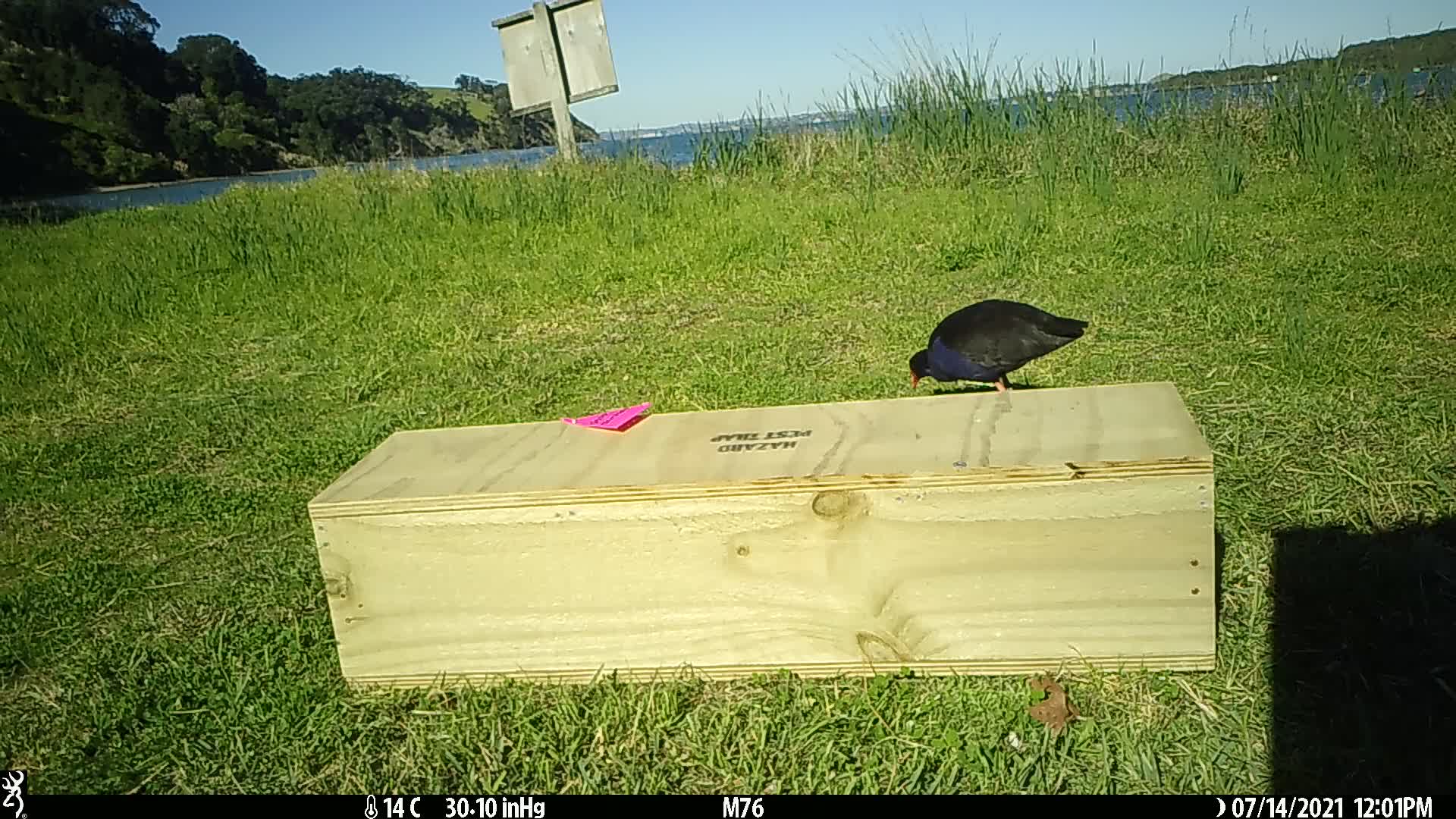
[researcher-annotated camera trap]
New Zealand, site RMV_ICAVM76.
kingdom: Animalia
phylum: Chordata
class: Aves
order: Gruiformes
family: Rallidae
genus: Porphyrio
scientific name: Porphyrio melanotus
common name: australasian swamphen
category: pukeko